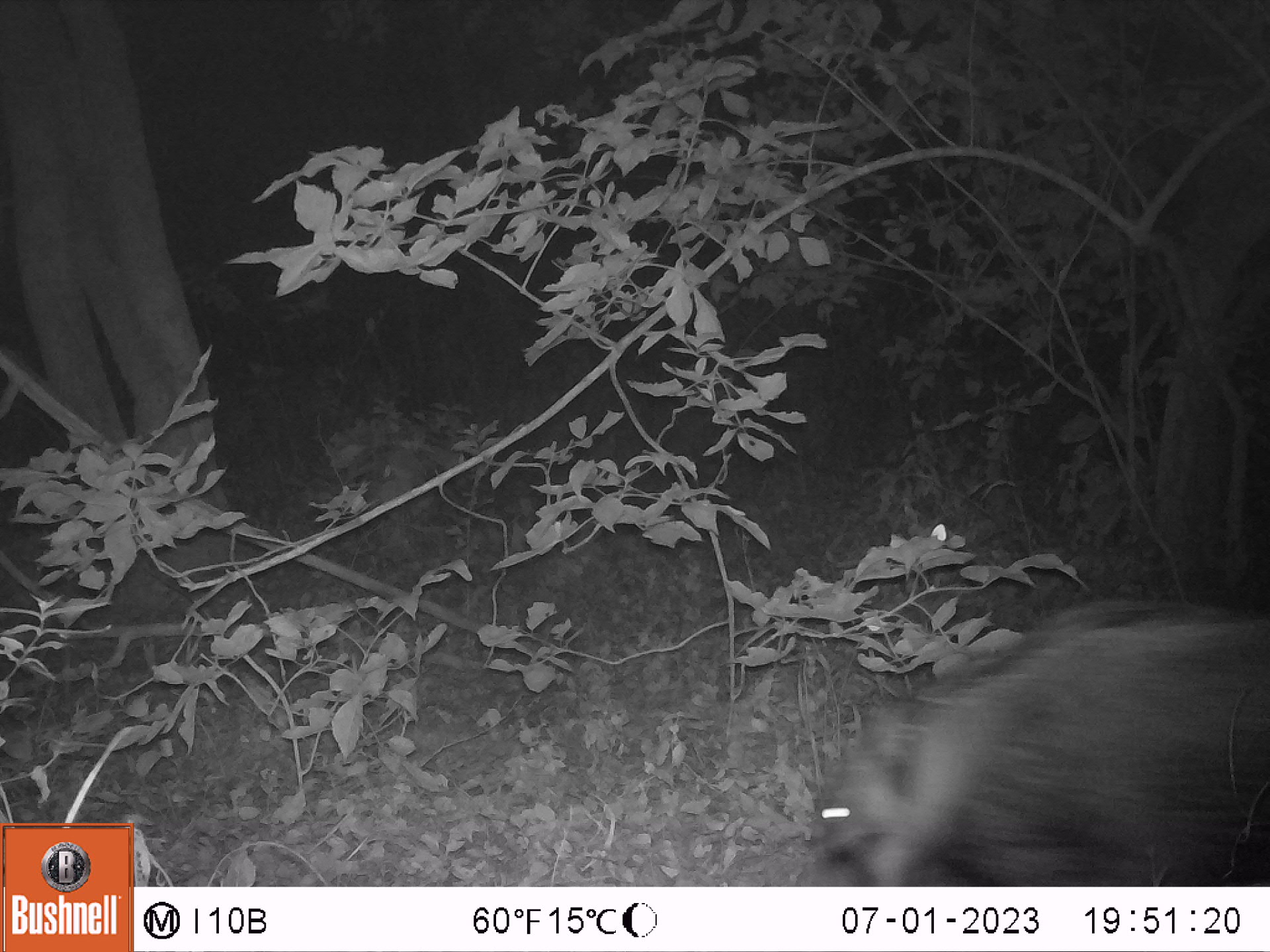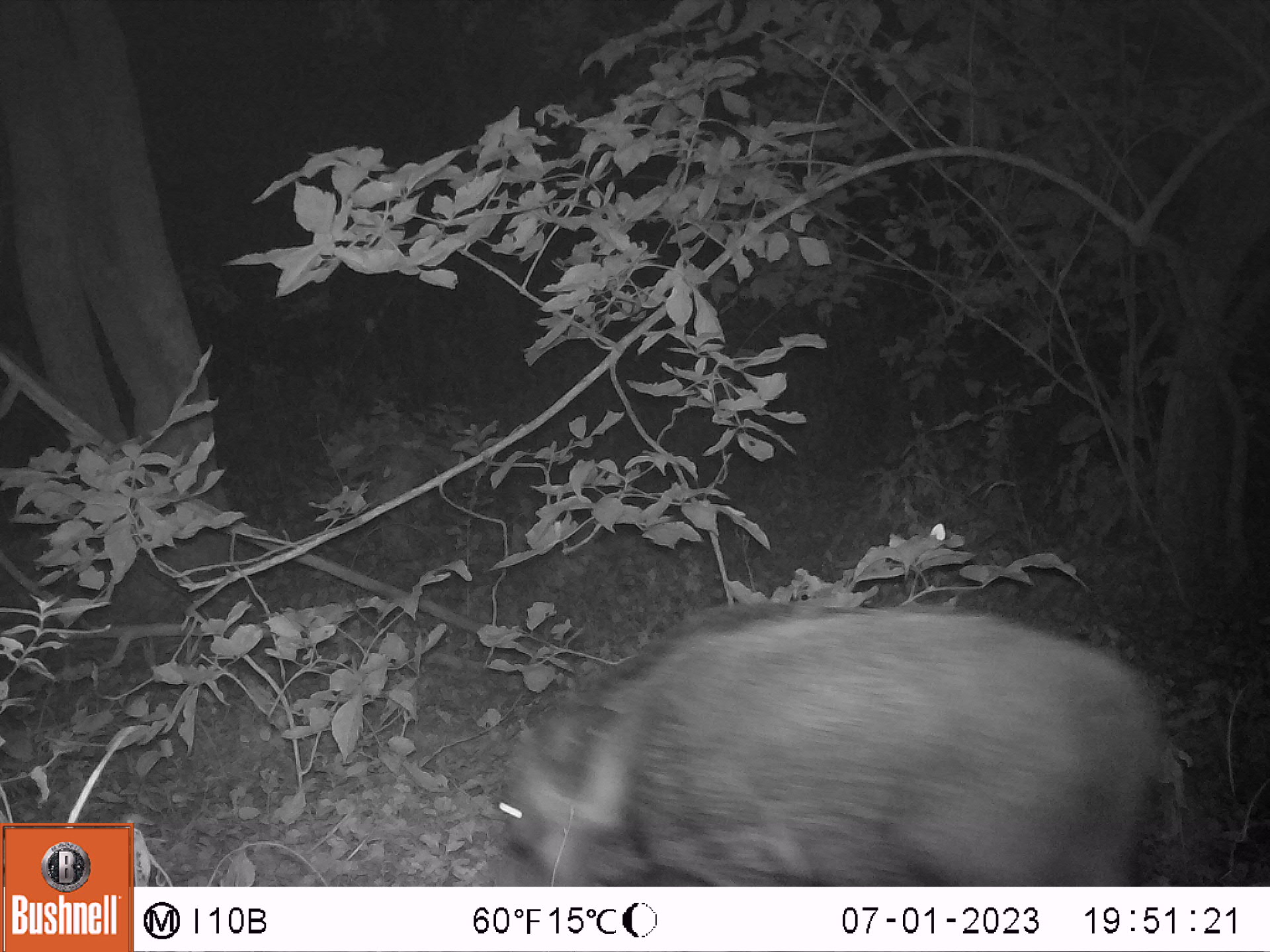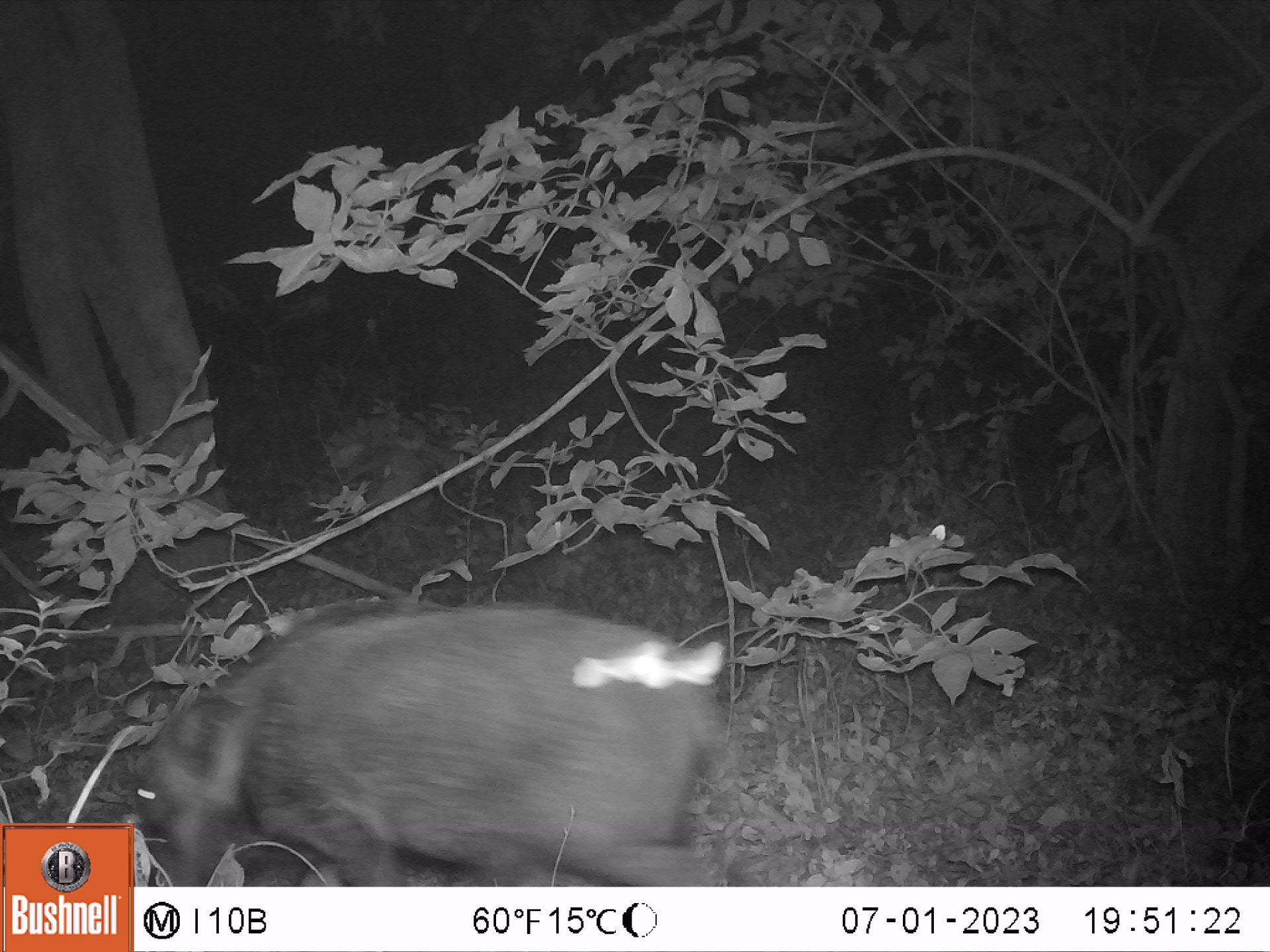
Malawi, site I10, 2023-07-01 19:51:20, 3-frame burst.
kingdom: Animalia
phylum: Chordata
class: Mammalia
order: Artiodactyla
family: Suidae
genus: Potamochoerus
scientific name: Potamochoerus larvatus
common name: bushpig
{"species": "bushpig (Potamochoerus larvatus)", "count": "1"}